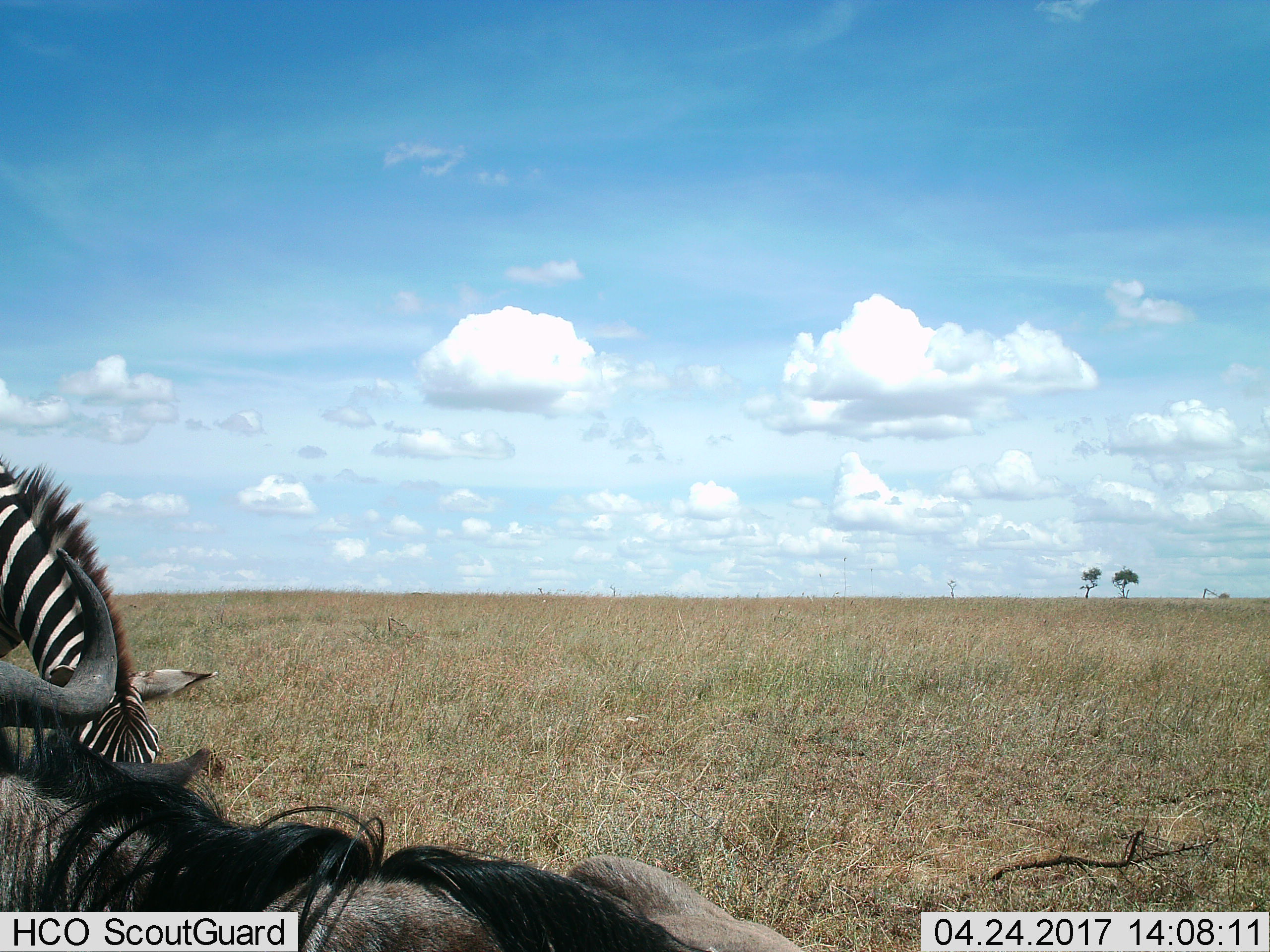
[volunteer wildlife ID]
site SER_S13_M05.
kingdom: Animalia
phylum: Chordata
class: Mammalia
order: Artiodactyla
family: Bovidae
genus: Connochaetes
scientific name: Connochaetes taurinus taurinus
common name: blue wildebeest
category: wildebeestblue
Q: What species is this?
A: Wildebeestblue (blue wildebeest) (Connochaetes taurinus taurinus).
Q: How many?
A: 1.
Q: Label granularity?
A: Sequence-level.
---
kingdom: Animalia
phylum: Chordata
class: Mammalia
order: Perissodactyla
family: Equidae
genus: Equus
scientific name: Equus quagga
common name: plains zebra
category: zebraplains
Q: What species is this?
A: Zebraplains (plains zebra) (Equus quagga).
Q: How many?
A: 1.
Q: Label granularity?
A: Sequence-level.